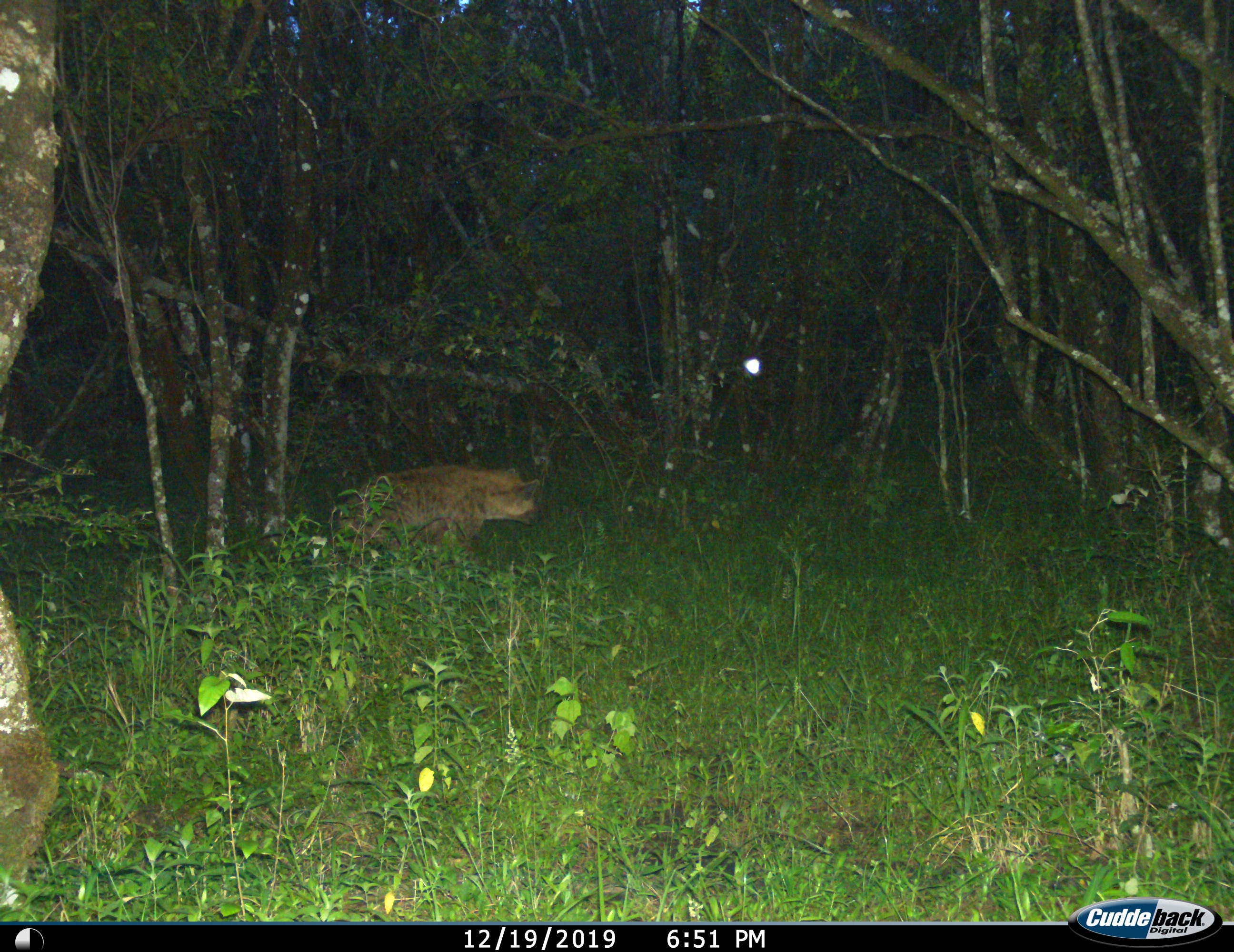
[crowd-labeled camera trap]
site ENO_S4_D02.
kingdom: Animalia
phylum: Chordata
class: Mammalia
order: Carnivora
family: Hyaenidae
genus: Crocuta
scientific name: Crocuta crocuta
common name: spotted hyena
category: hyenaspotted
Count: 1.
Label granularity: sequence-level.